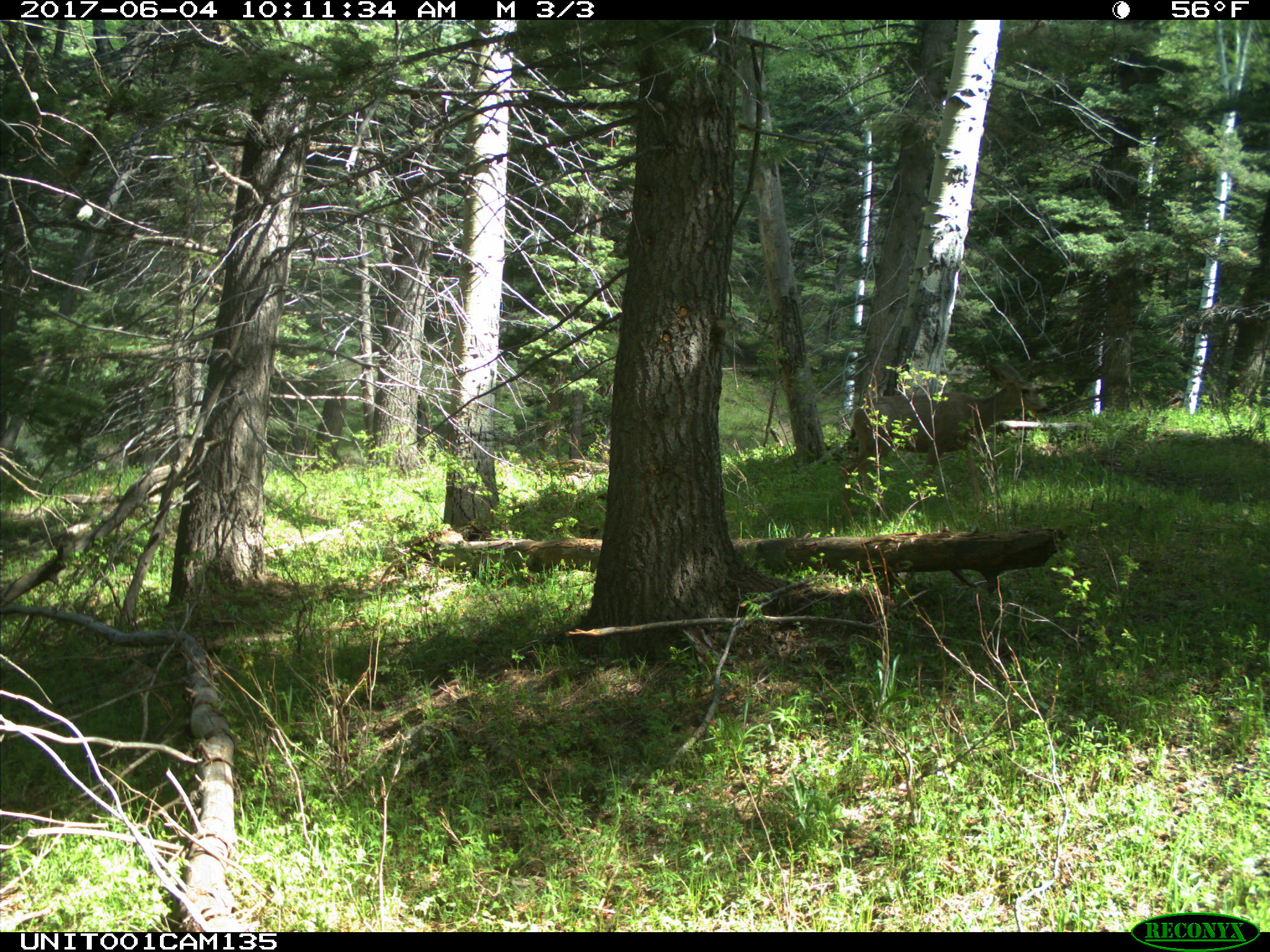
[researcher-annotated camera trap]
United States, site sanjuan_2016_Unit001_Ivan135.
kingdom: Animalia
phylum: Chordata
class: Mammalia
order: Artiodactyla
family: Cervidae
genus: Odocoileus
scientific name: Odocoileus hemionus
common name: mule deer